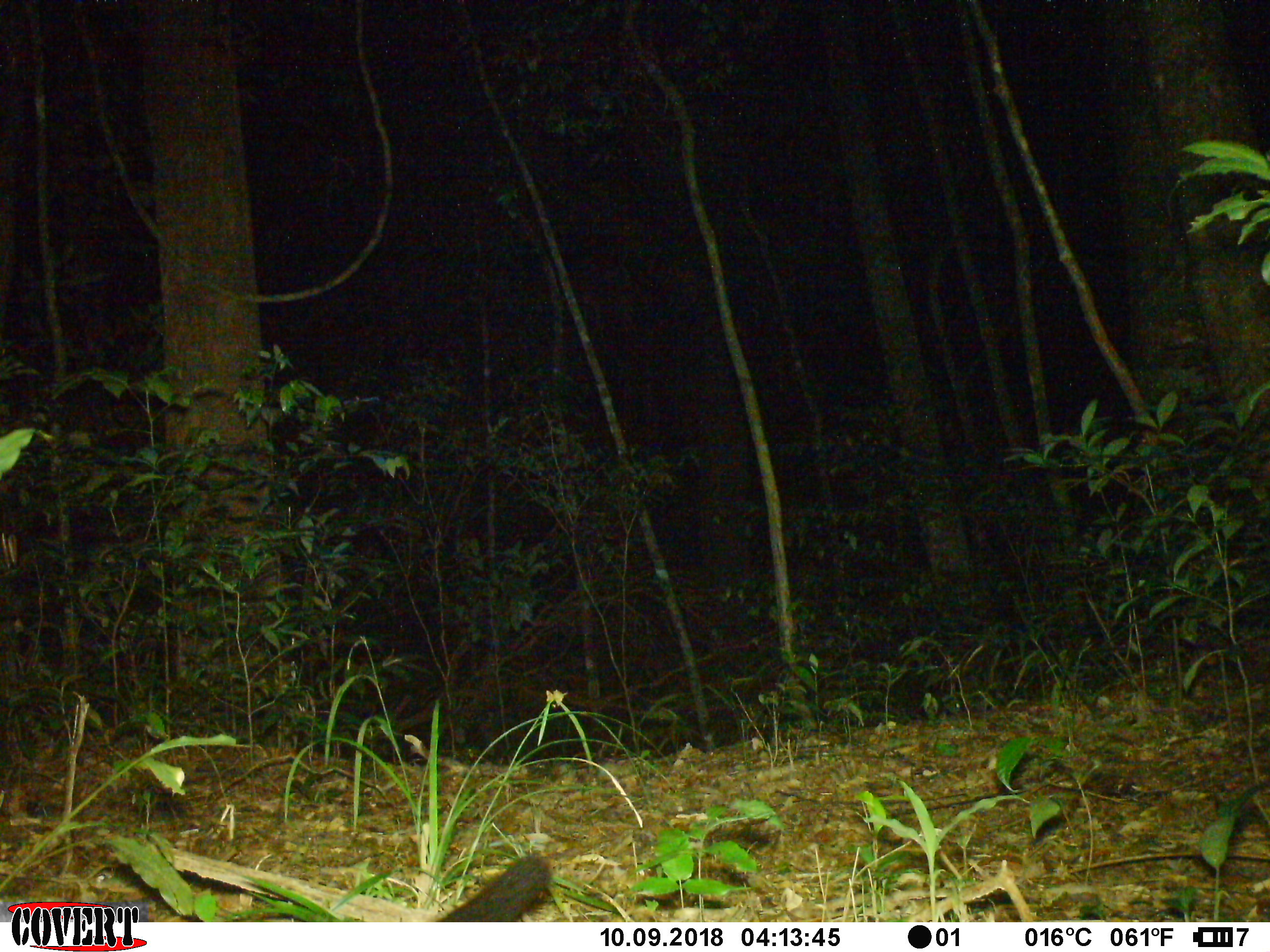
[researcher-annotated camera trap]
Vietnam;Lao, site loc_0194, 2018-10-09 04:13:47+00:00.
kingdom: Animalia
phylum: Chordata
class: Mammalia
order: Carnivora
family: Viverridae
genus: Paradoxurus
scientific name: Paradoxurus hermaphroditus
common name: common palm civet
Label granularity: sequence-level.